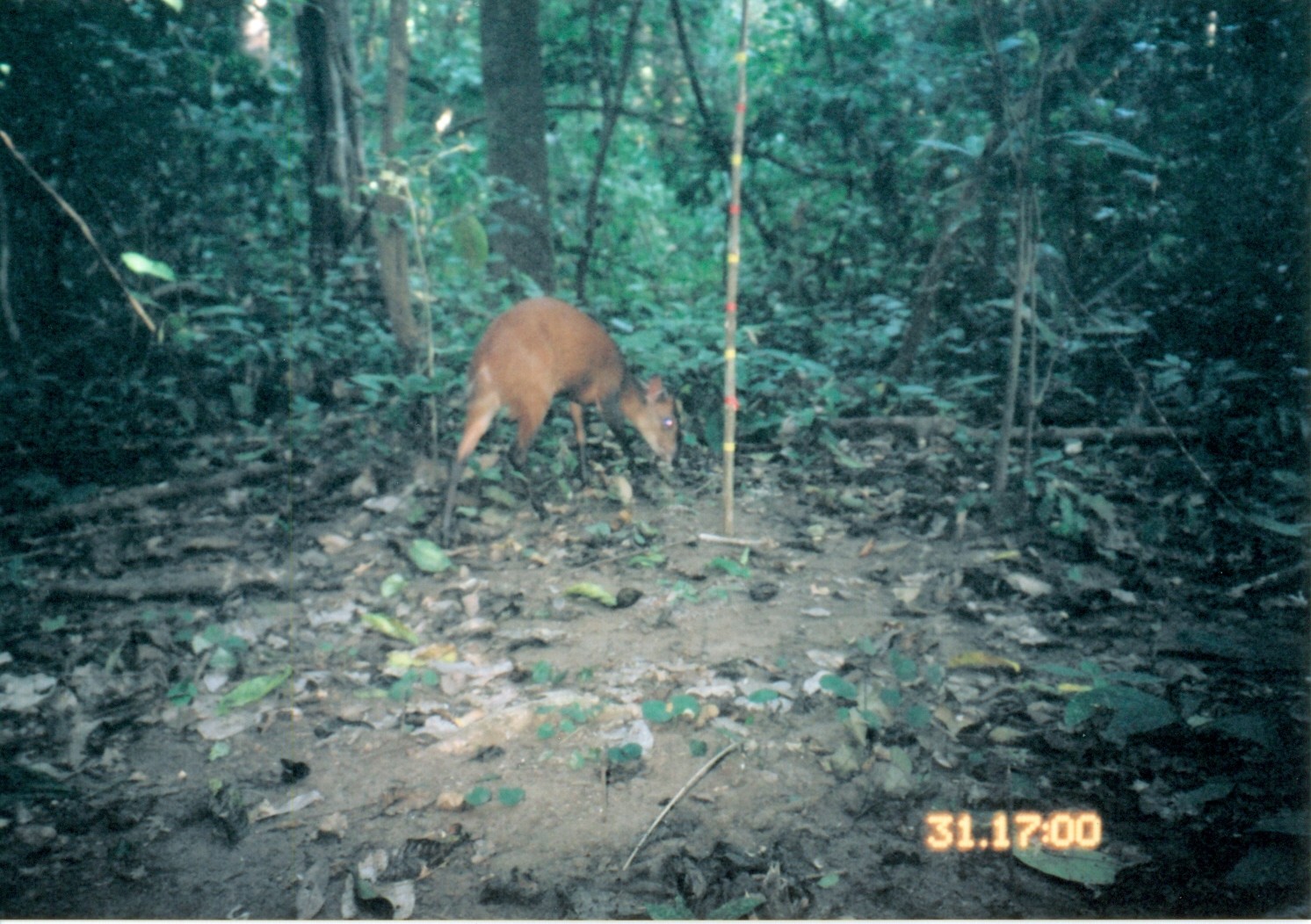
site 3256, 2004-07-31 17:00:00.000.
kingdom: Animalia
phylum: Chordata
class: Mammalia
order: Artiodactyla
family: Bovidae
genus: Cephalophus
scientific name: Cephalophus harveyi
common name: harvey's duiker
Cephalophus harveyi (harvey's duiker), count 1.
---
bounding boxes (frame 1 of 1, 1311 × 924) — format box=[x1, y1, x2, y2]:
cephalophus harveyi: box=[436, 294, 693, 551]